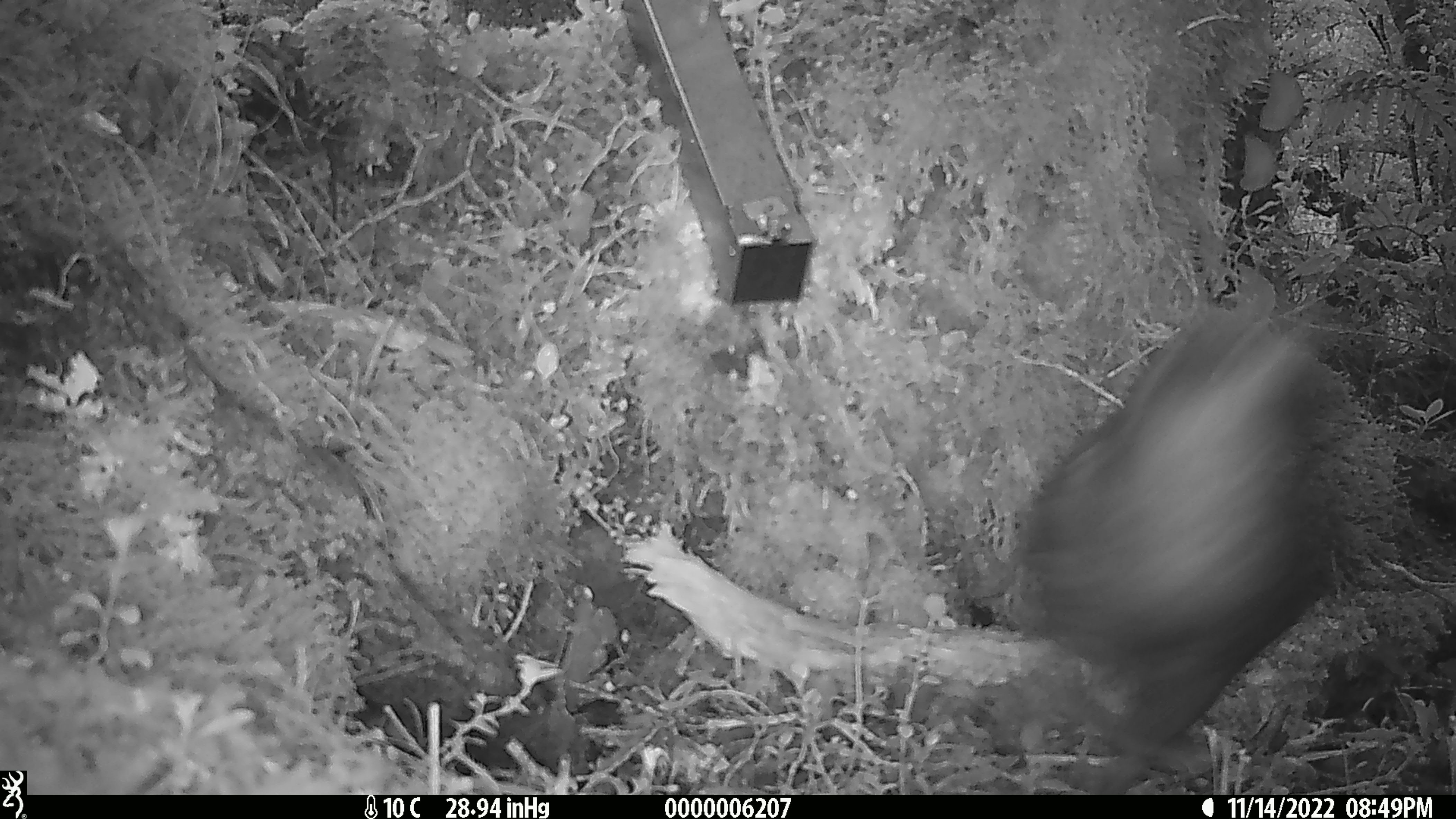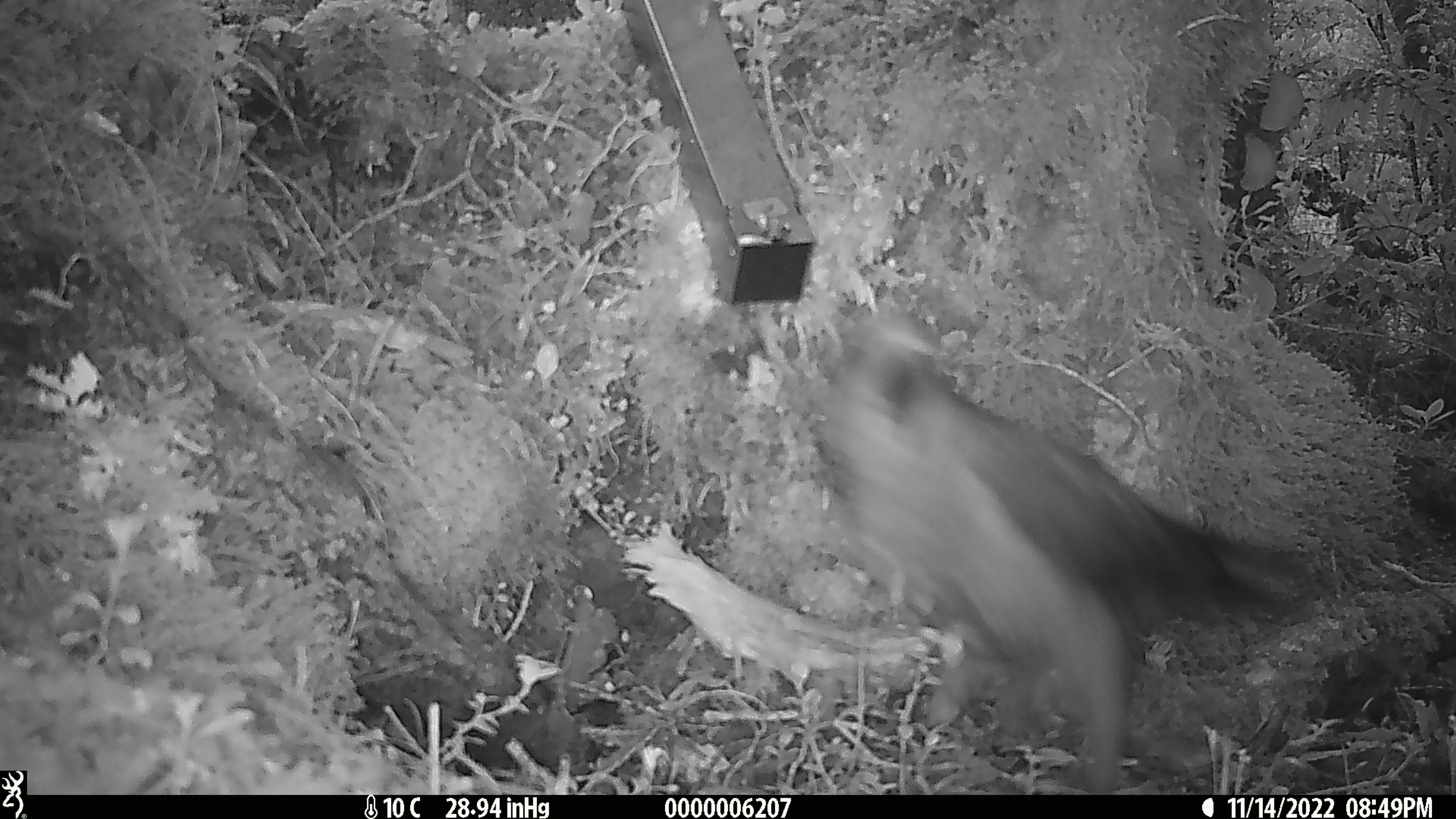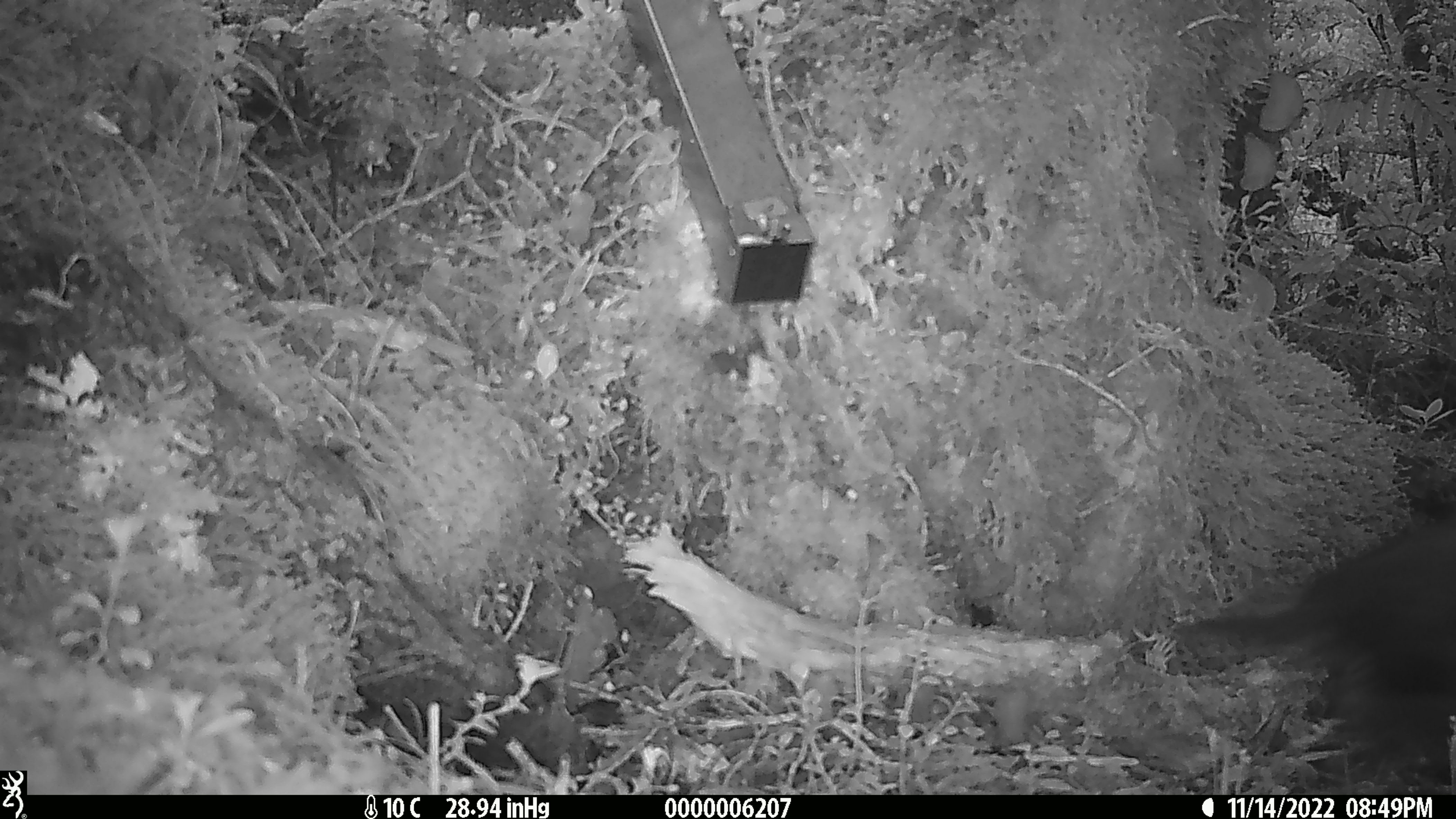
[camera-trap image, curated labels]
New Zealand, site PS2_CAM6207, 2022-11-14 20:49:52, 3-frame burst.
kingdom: Animalia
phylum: Chordata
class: Aves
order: Psittaciformes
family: Strigopidae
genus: Nestor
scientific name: Nestor notabilis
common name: kea